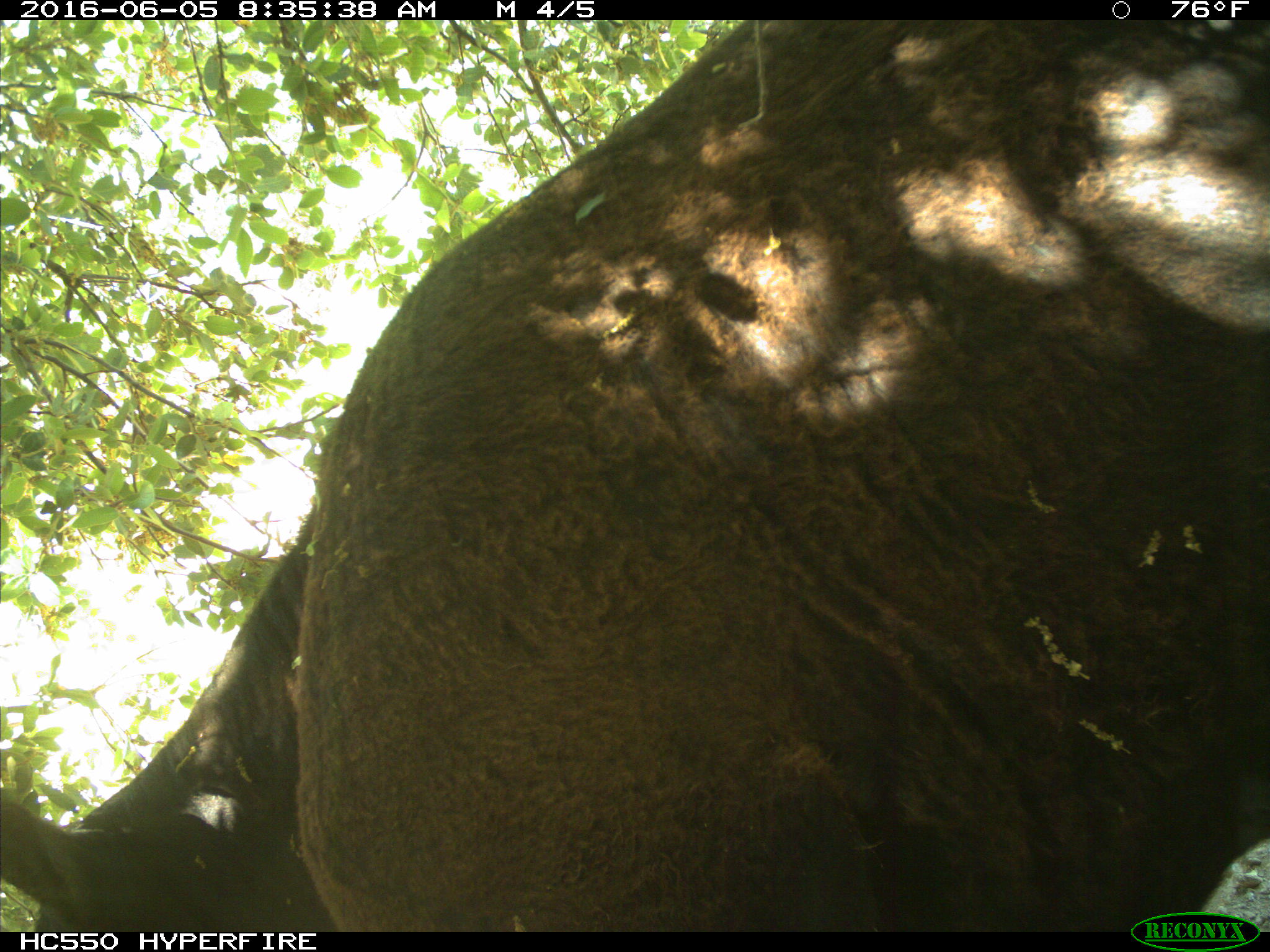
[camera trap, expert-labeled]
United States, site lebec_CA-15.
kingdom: Animalia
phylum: Chordata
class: Mammalia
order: Artiodactyla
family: Bovidae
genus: Bos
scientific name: Bos taurus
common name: domestic cow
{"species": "Bos taurus (domestic cow)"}